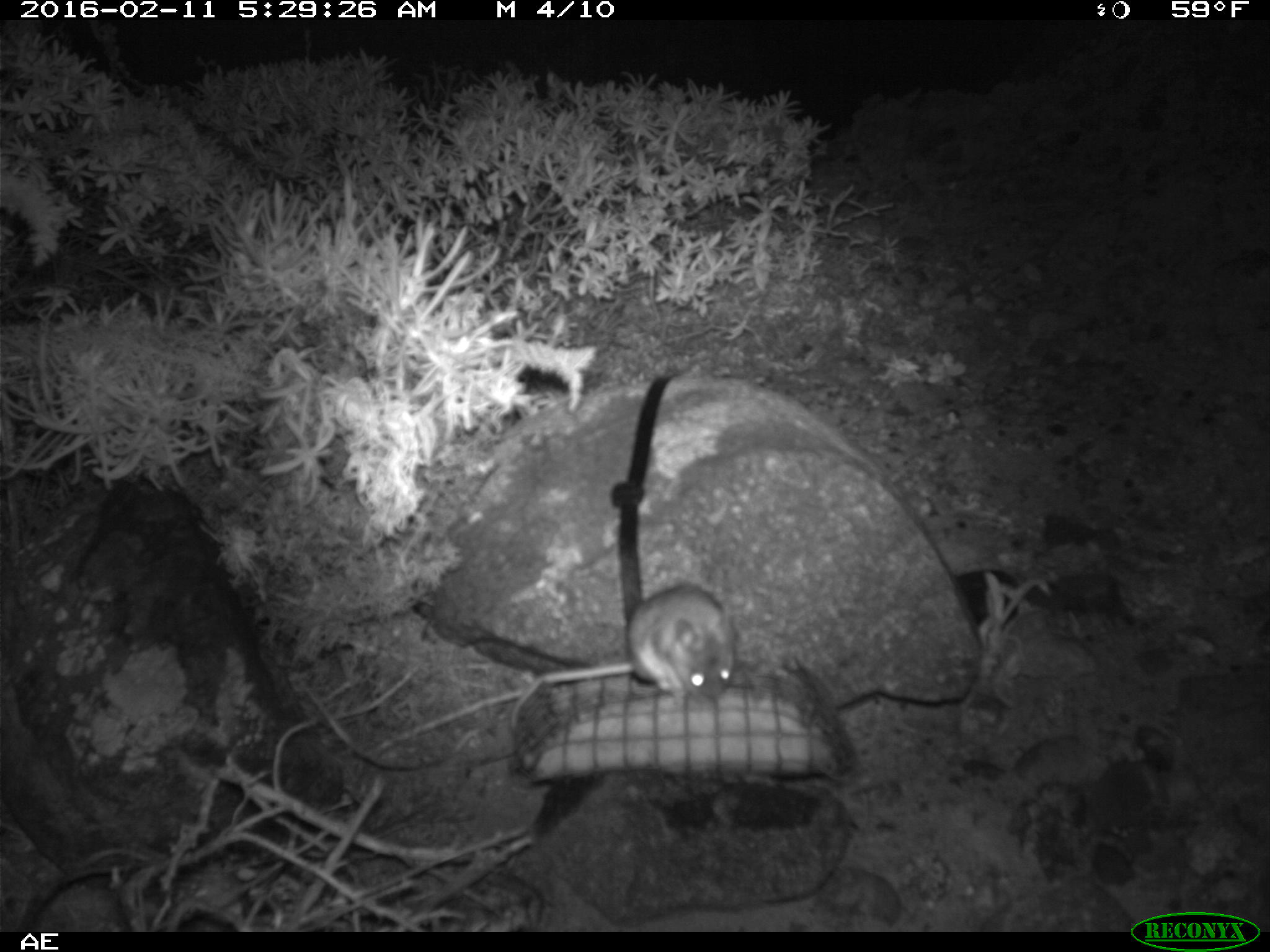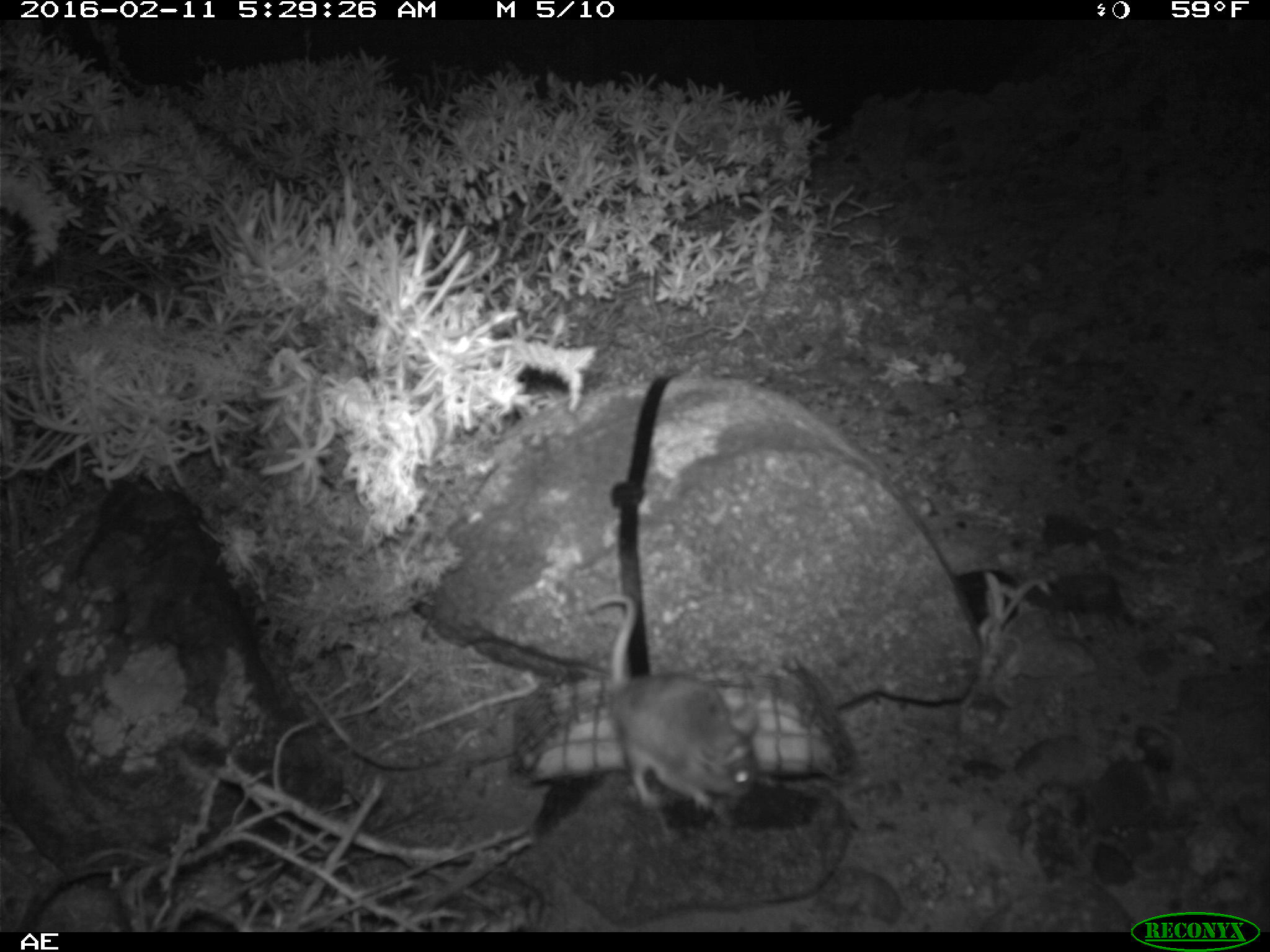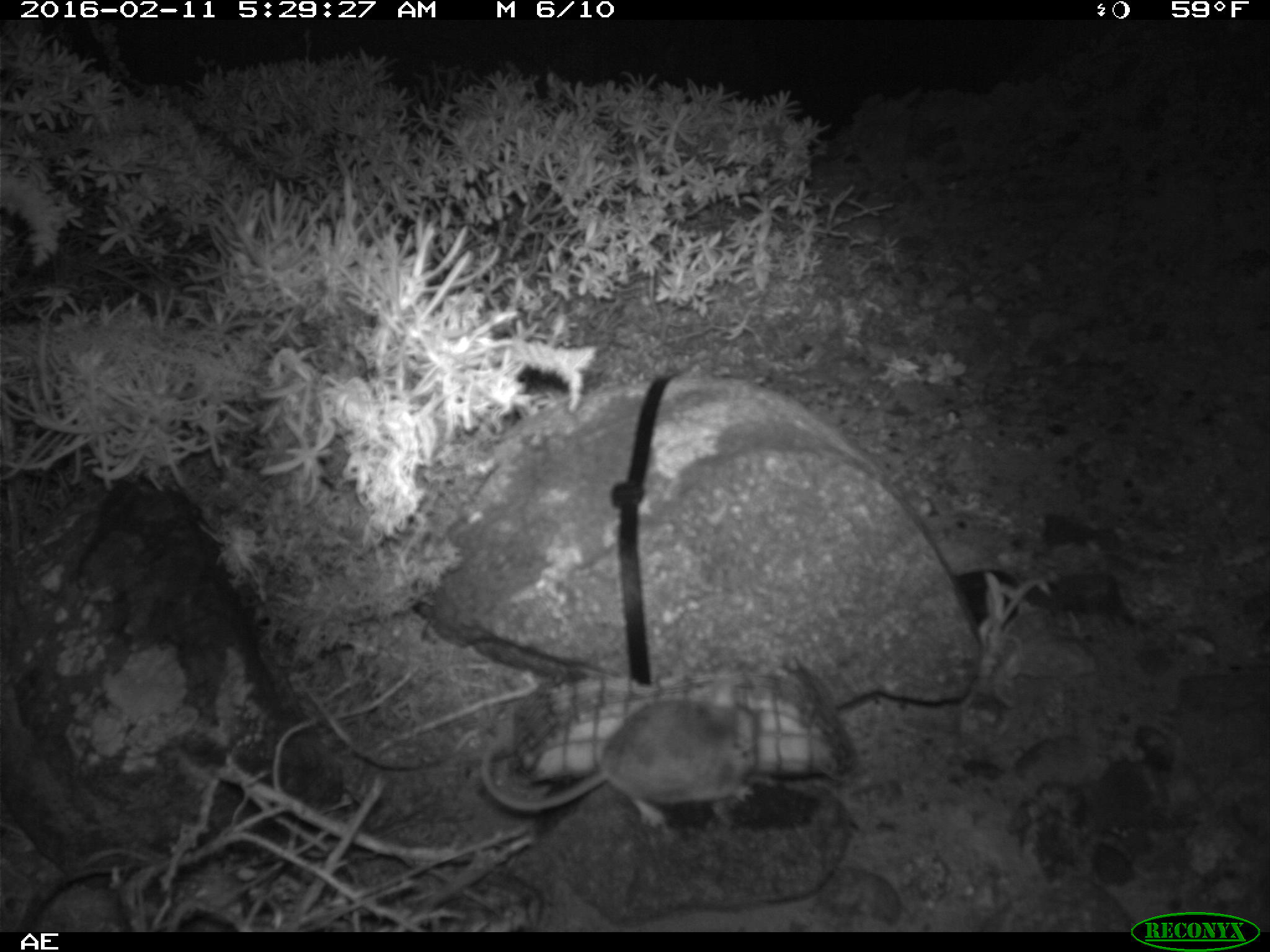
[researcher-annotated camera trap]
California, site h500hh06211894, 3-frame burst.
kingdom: Animalia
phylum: Chordata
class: Mammalia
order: Rodentia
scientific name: Rodentia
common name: rodent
Rodent (Rodentia).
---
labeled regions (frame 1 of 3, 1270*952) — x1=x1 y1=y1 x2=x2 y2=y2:
rodent: x1=510 y1=586 x2=737 y2=723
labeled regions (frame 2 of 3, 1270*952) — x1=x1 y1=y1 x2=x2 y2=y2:
rodent: x1=583 y1=593 x2=758 y2=811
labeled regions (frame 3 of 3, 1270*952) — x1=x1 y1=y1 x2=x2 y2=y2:
rodent: x1=478 y1=686 x2=758 y2=826